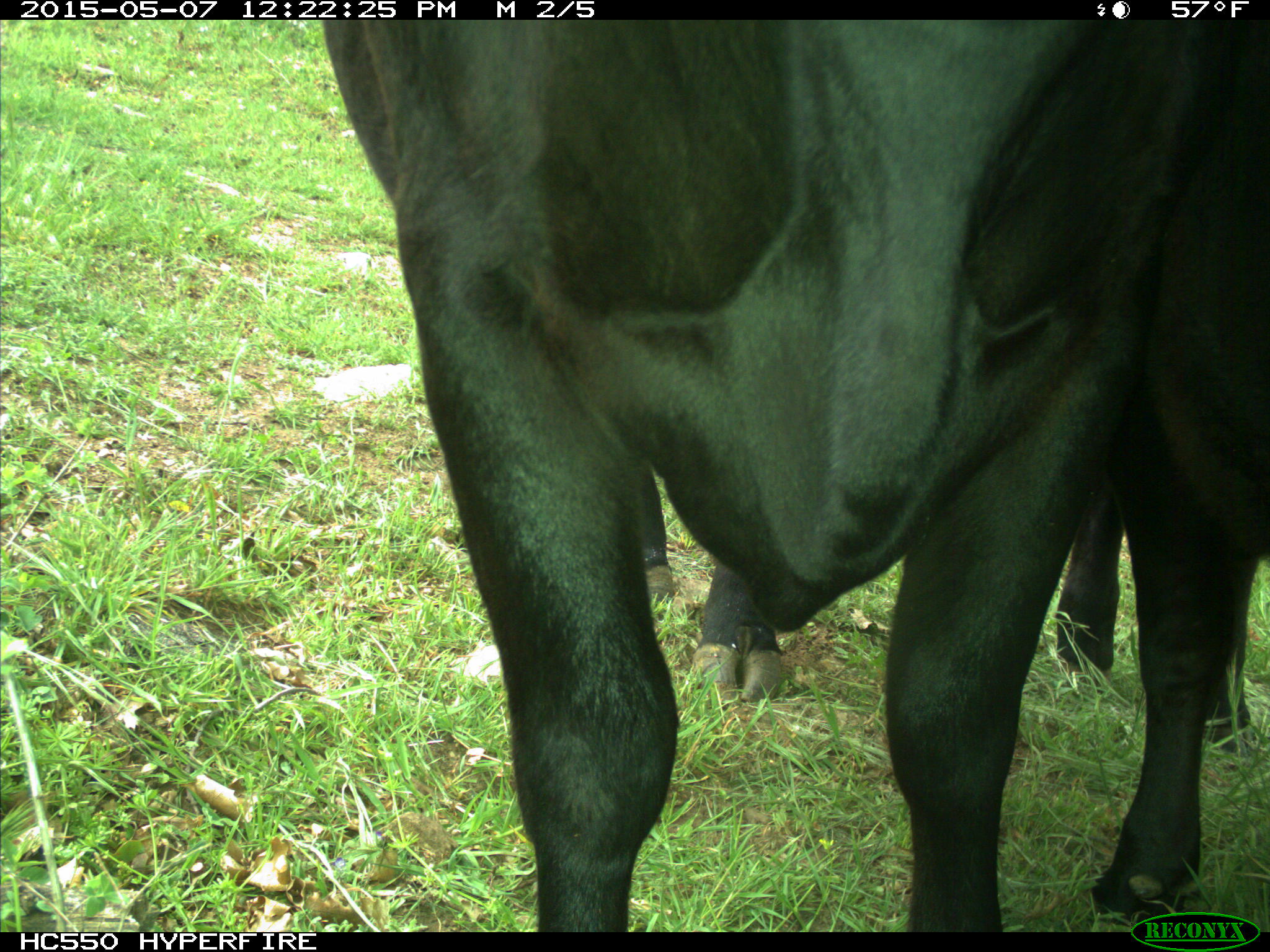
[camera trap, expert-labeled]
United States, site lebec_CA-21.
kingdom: Animalia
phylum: Chordata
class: Mammalia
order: Artiodactyla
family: Bovidae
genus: Bos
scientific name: Bos taurus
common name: domestic cow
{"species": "Bos taurus (domestic cow)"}